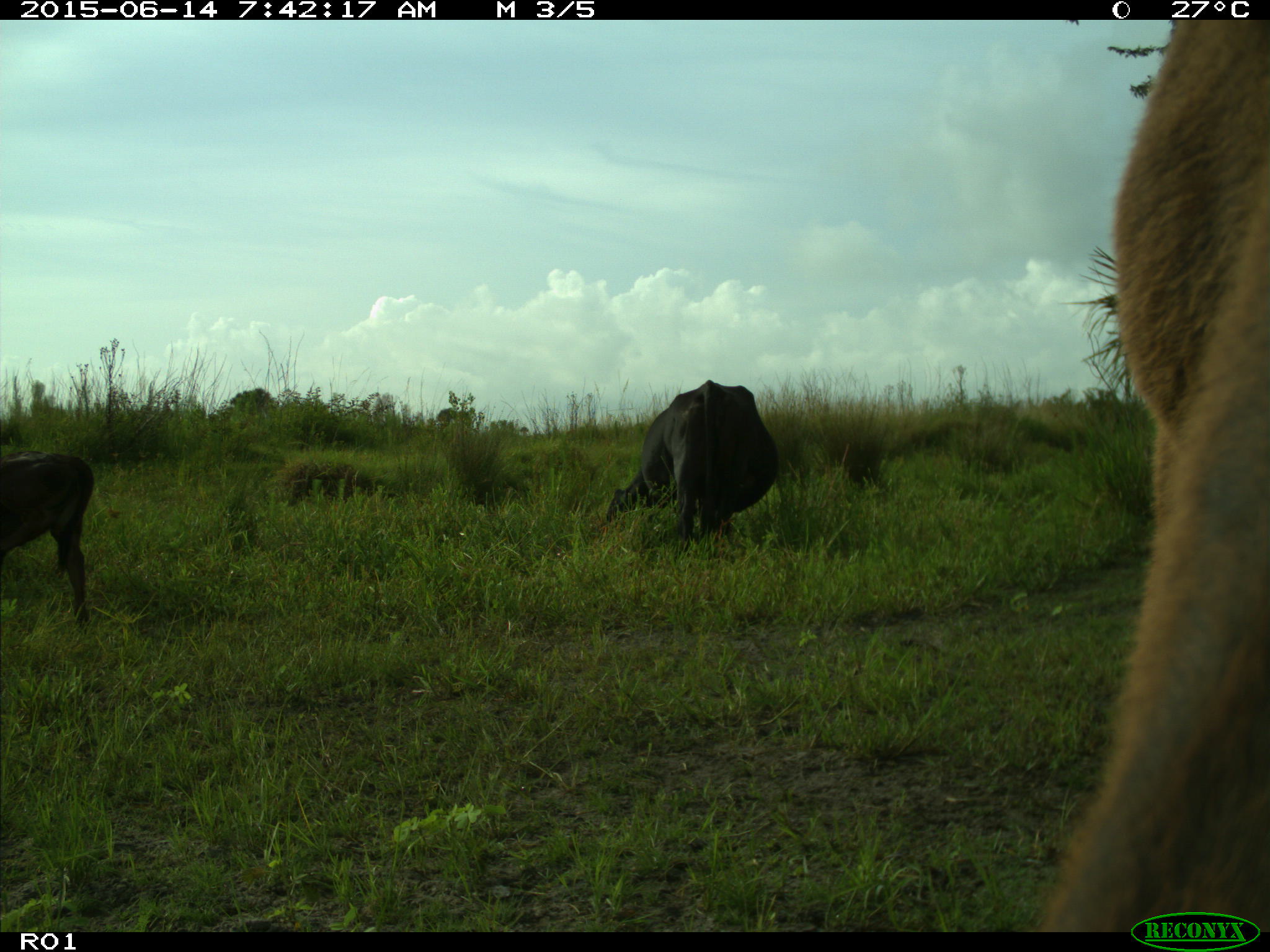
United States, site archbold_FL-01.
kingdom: Animalia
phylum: Chordata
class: Mammalia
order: Artiodactyla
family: Bovidae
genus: Bos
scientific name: Bos taurus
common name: domestic cow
Bos taurus (domestic cow).